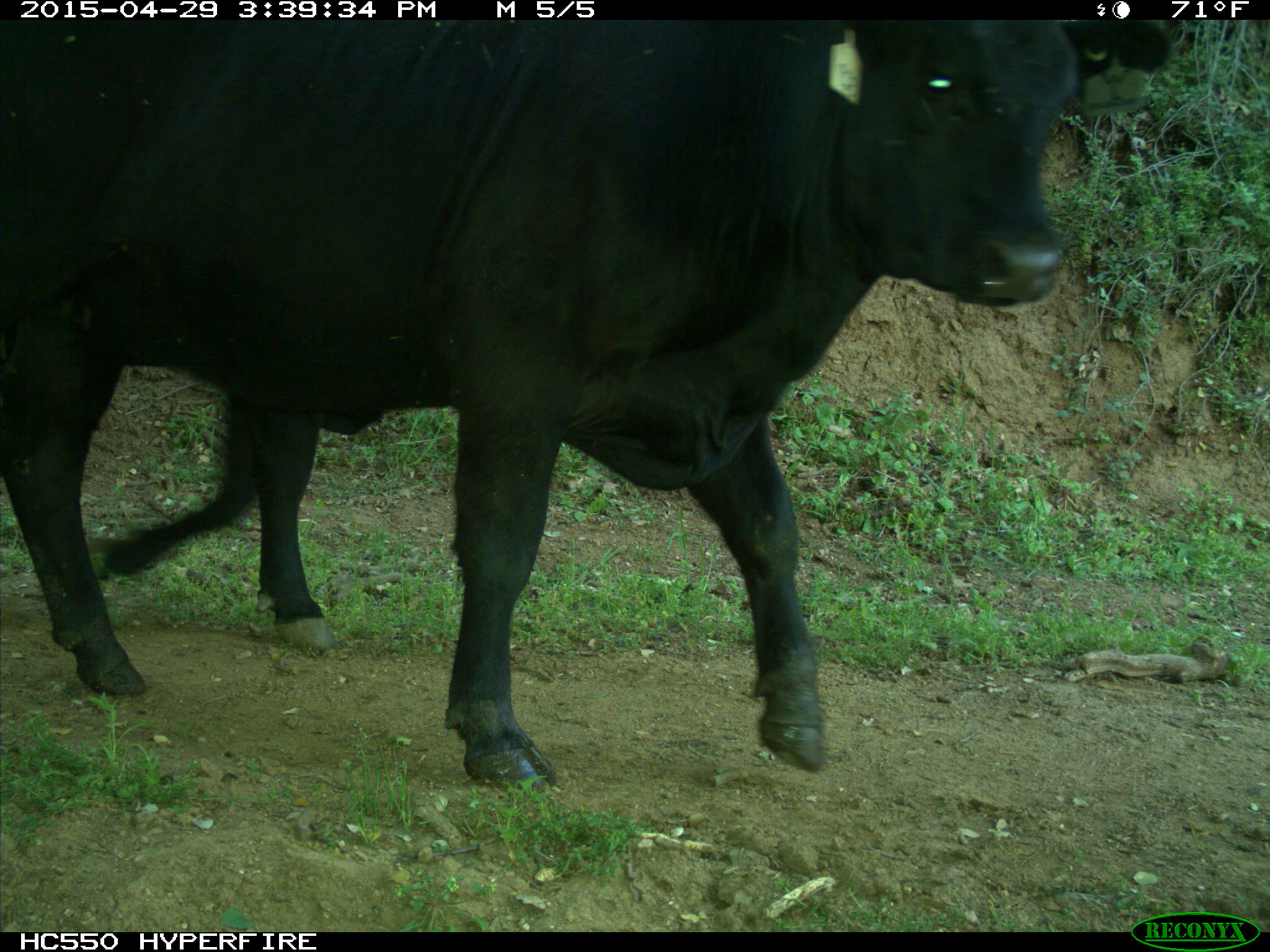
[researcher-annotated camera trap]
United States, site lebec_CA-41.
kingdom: Animalia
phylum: Chordata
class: Mammalia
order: Artiodactyla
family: Bovidae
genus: Bos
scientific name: Bos taurus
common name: domestic cow